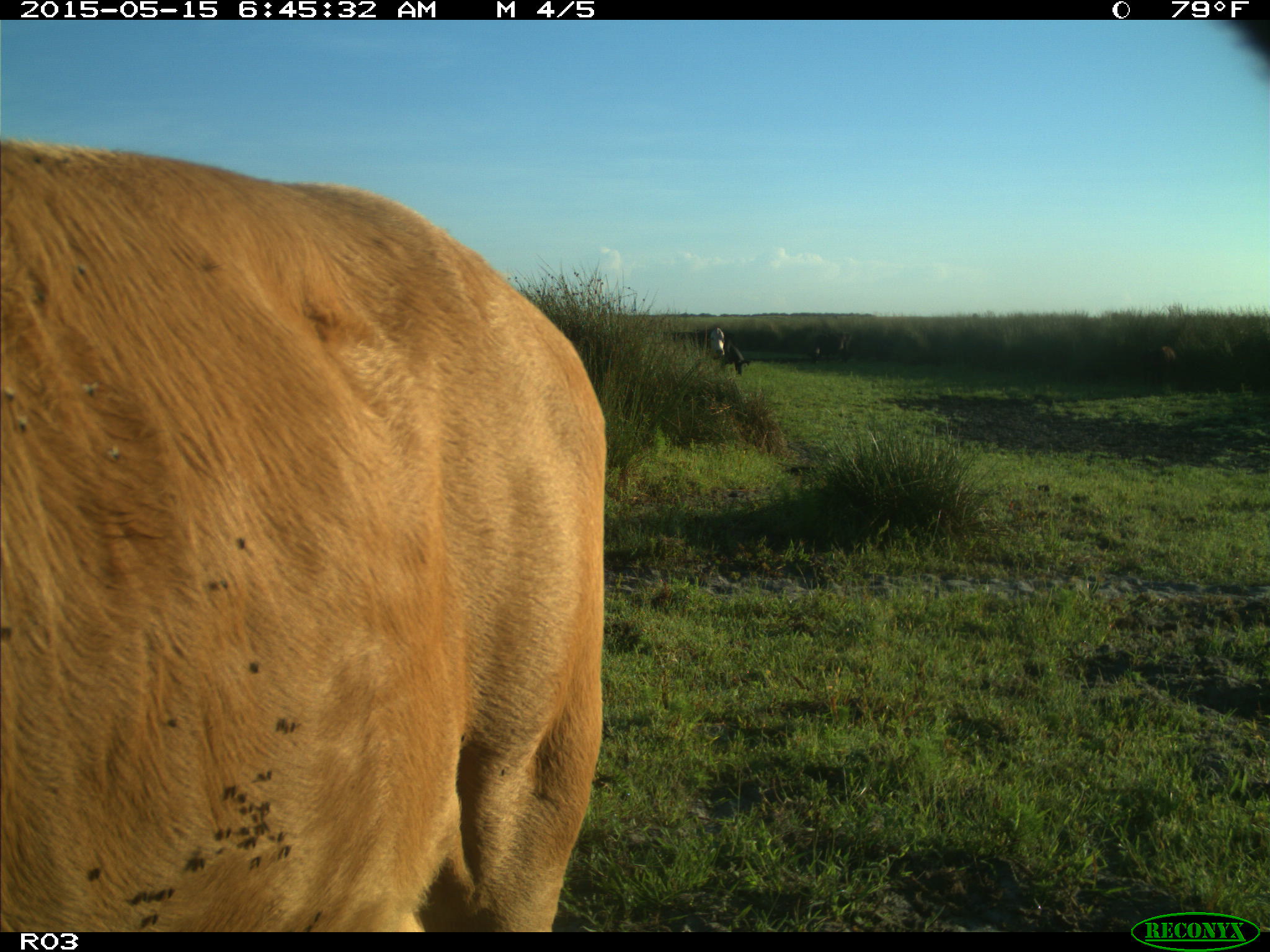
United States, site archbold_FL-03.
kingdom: Animalia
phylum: Chordata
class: Mammalia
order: Artiodactyla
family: Bovidae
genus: Bos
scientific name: Bos taurus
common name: domestic cow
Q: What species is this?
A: Bos taurus (domestic cow).